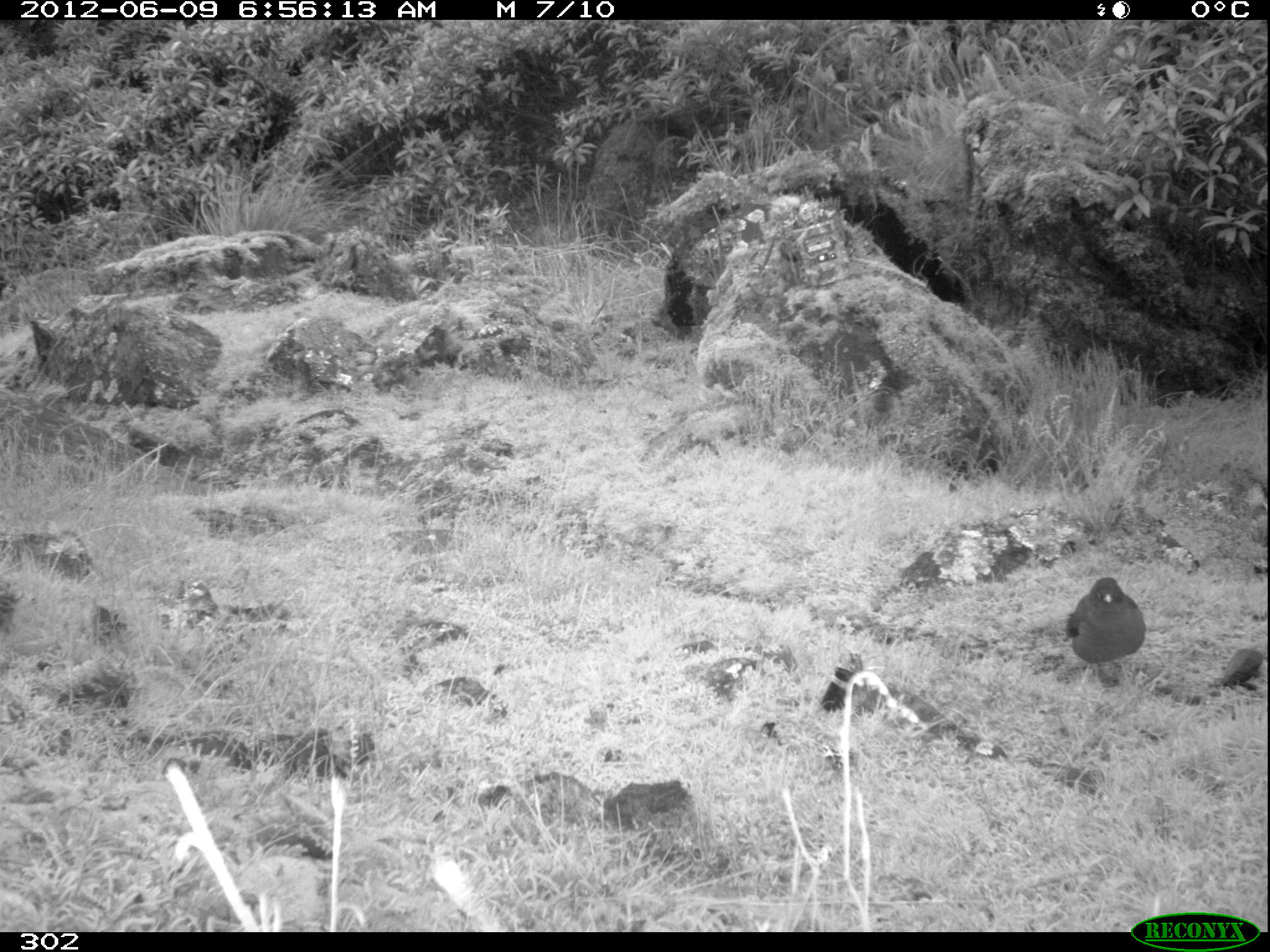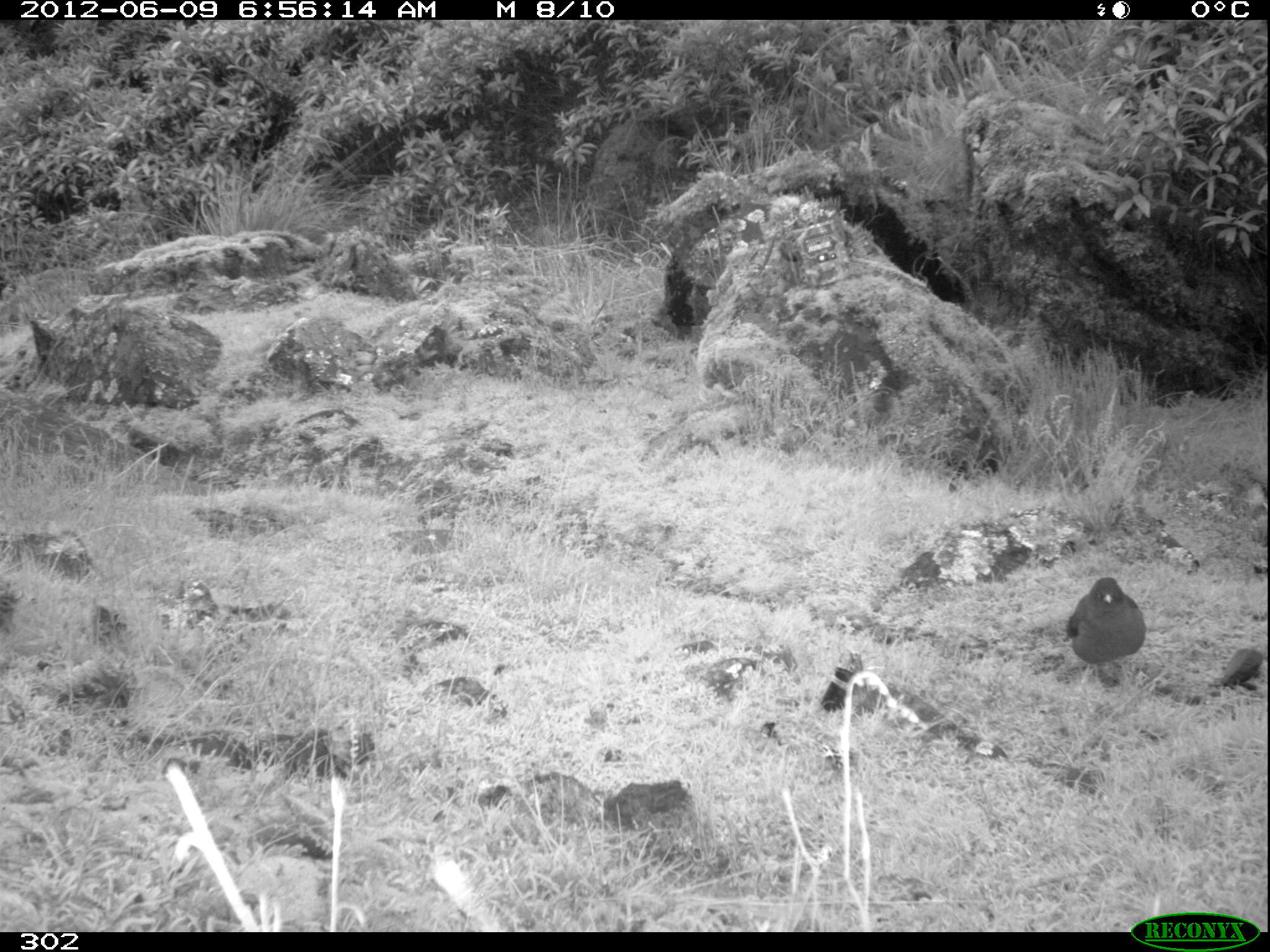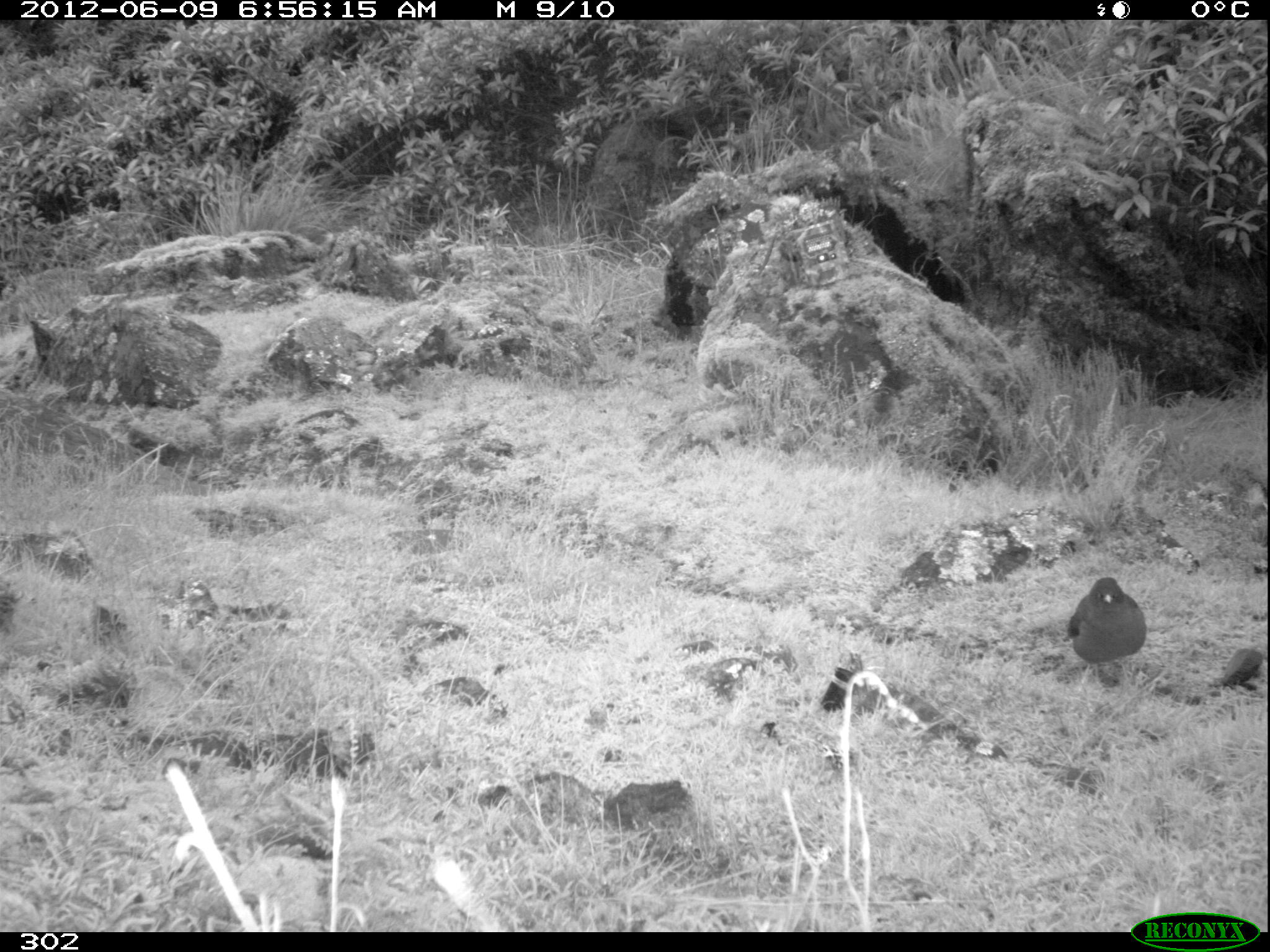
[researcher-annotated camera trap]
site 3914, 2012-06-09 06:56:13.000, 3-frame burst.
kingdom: Animalia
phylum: Chordata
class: Aves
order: Passeriformes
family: Turdidae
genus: Turdus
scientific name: Turdus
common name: true thrushes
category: turdus sp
Turdus sp (true thrushes) (Turdus).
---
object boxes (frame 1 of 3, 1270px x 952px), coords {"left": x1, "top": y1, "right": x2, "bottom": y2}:
turdus sp: {"left": 1065, "top": 576, "right": 1146, "bottom": 678}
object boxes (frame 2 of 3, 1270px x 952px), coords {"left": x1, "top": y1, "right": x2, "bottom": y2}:
turdus sp: {"left": 1066, "top": 577, "right": 1147, "bottom": 680}